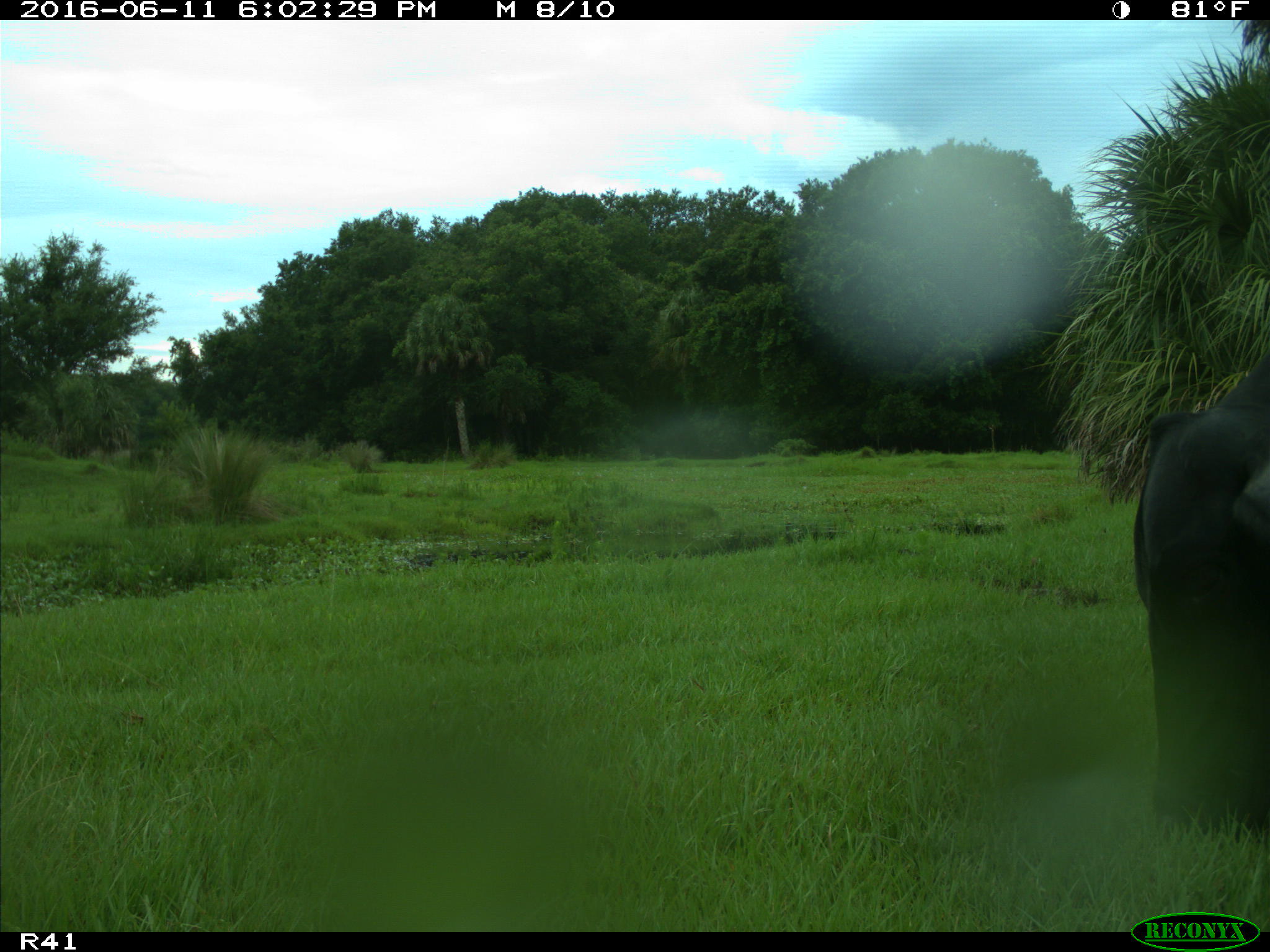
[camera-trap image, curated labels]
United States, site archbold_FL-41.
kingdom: Animalia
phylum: Chordata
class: Mammalia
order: Artiodactyla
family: Bovidae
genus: Bos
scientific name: Bos taurus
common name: domestic cow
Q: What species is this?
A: Bos taurus (domestic cow).